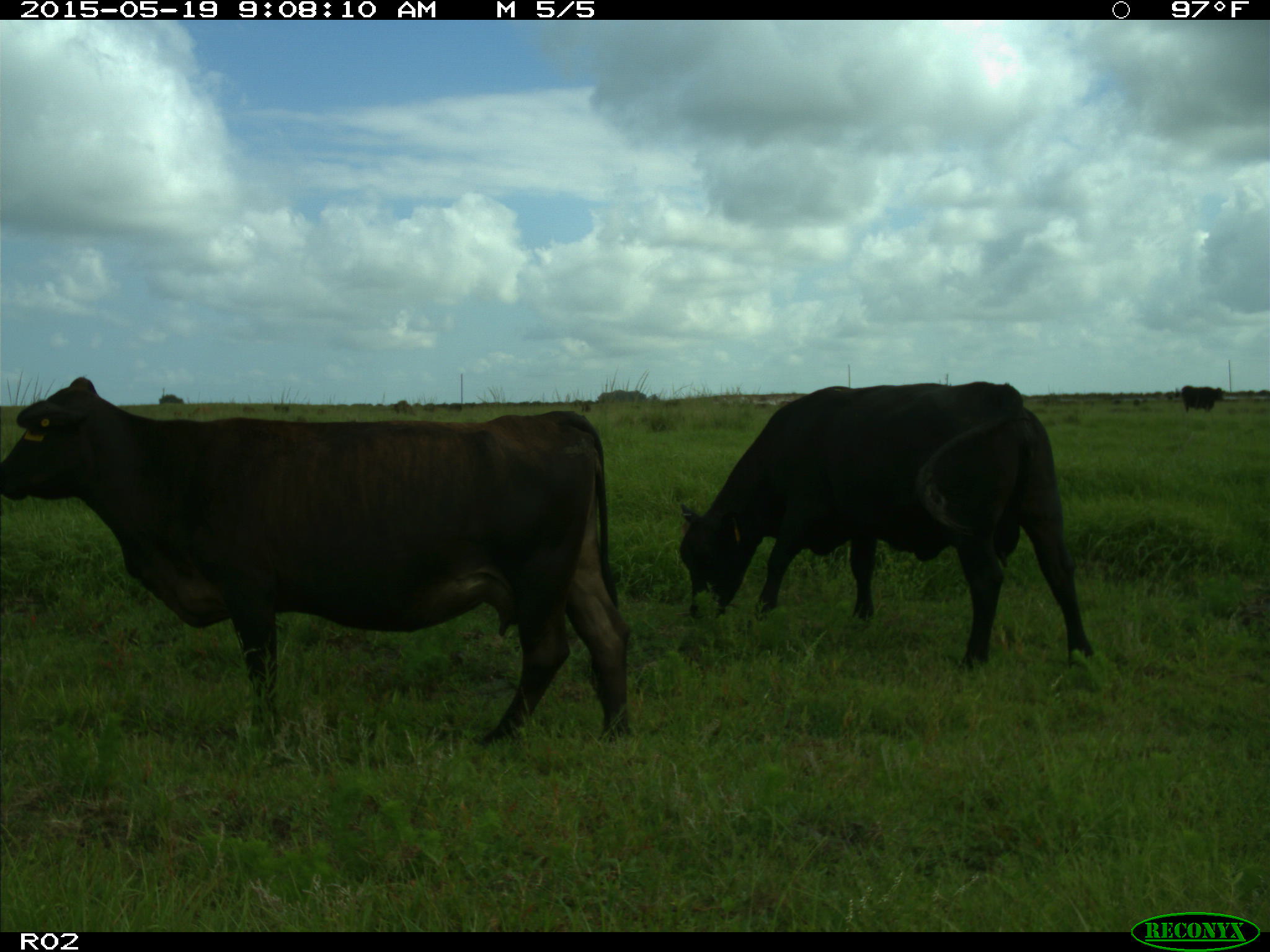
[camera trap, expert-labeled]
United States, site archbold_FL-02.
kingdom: Animalia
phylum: Chordata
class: Mammalia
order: Artiodactyla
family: Bovidae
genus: Bos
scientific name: Bos taurus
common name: domestic cow